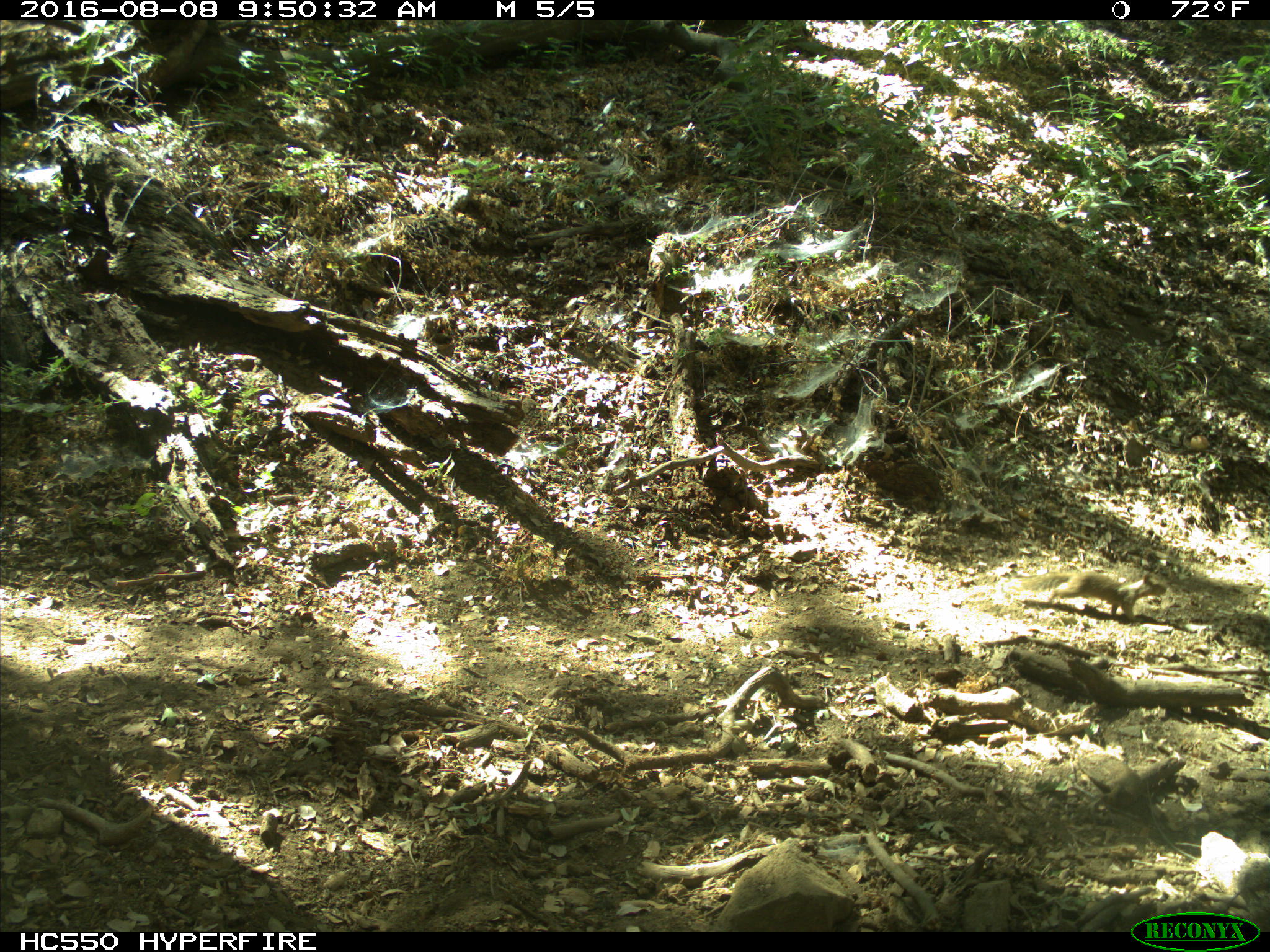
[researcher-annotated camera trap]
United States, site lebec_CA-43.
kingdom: Animalia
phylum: Chordata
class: Mammalia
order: Rodentia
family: Sciuridae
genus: Otospermophilus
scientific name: Otospermophilus beecheyi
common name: california ground squirrel